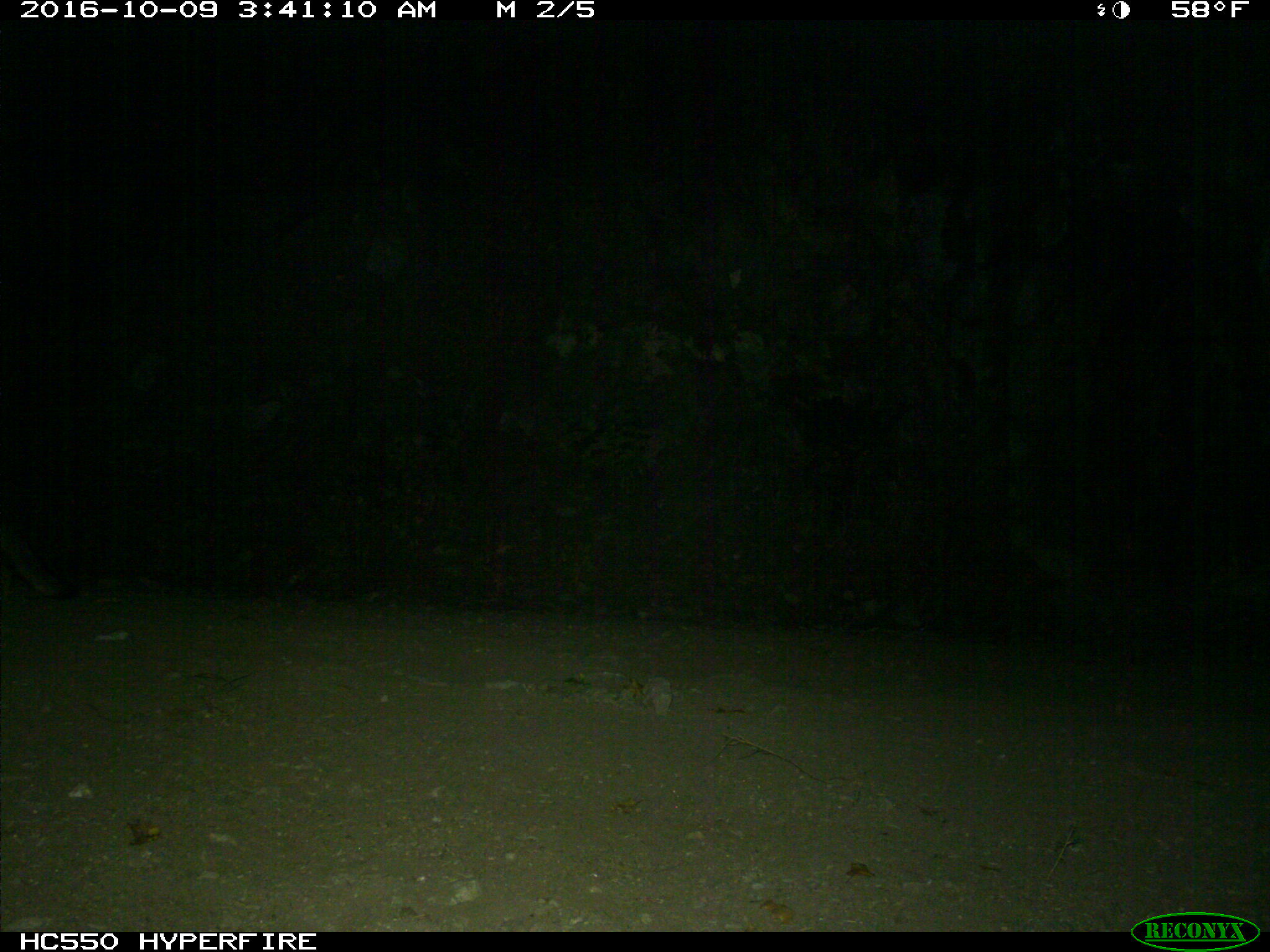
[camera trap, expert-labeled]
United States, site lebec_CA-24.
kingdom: Animalia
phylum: Chordata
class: Mammalia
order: Carnivora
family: Canidae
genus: Urocyon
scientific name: Urocyon cinereoargenteus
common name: gray fox